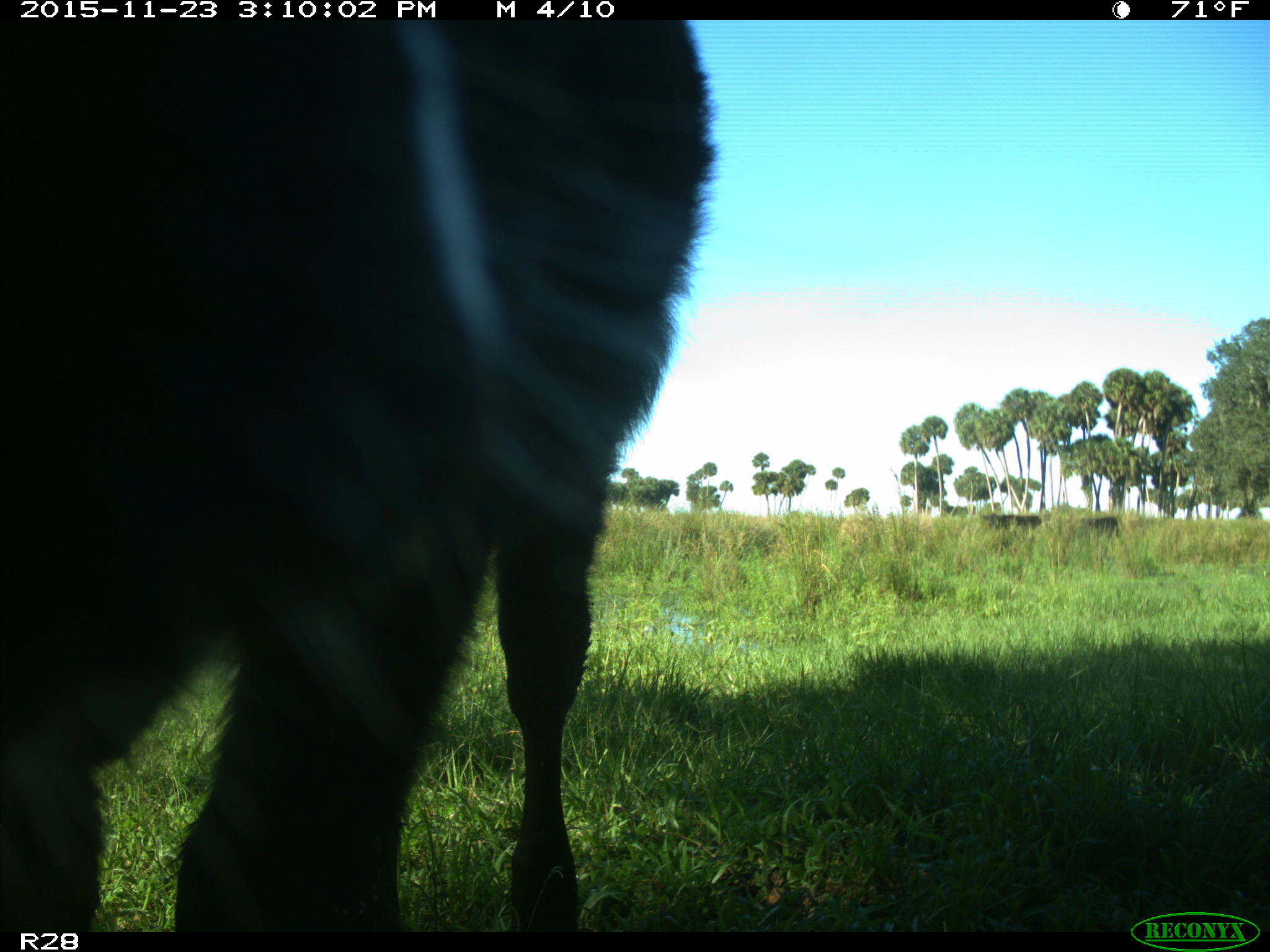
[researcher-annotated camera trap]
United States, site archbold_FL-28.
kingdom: Animalia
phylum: Chordata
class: Mammalia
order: Artiodactyla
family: Bovidae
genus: Bos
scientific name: Bos taurus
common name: domestic cow